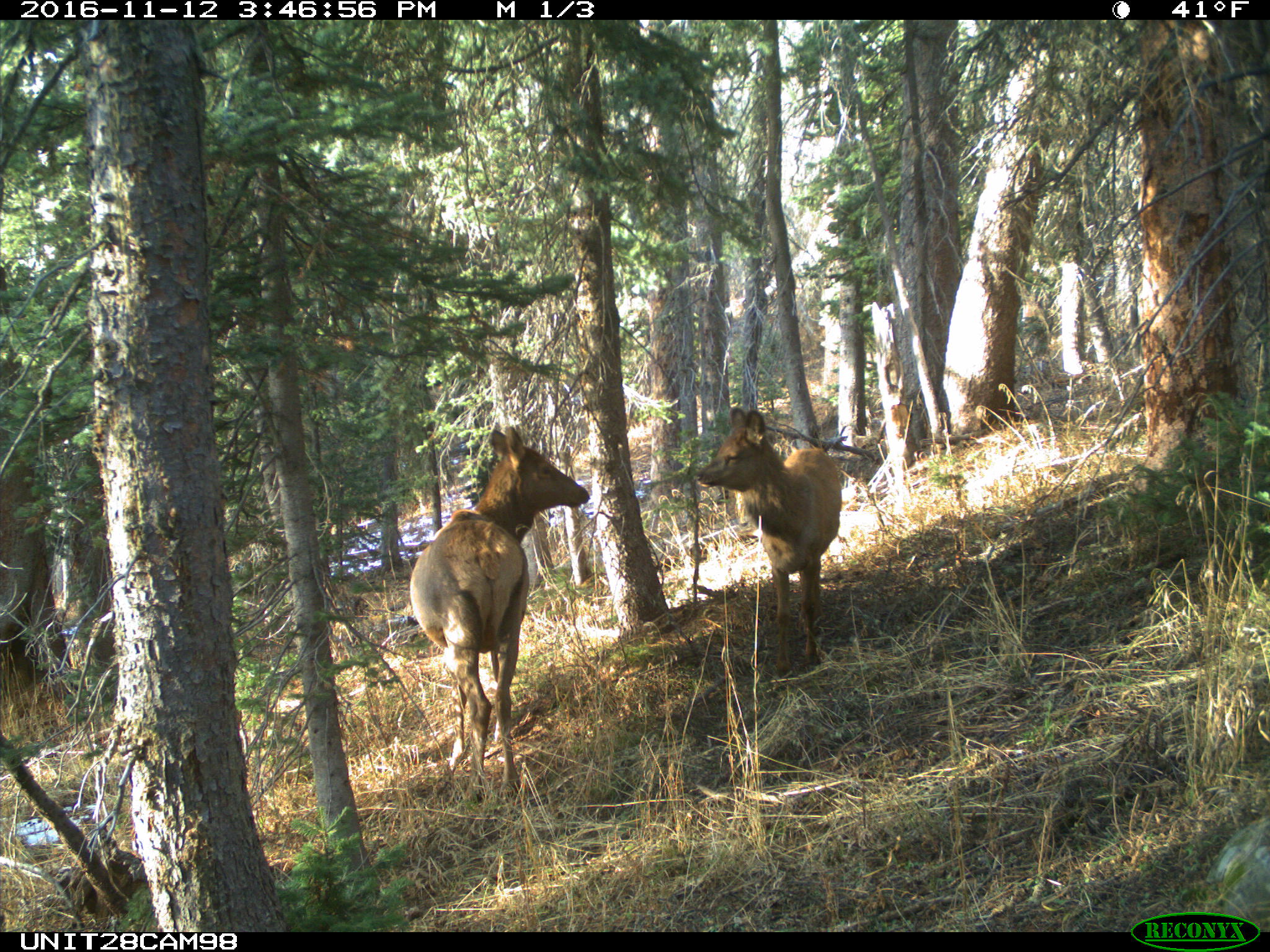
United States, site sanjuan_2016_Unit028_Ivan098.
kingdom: Animalia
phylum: Chordata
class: Mammalia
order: Artiodactyla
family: Cervidae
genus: Cervus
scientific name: Cervus elaphus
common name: red deer